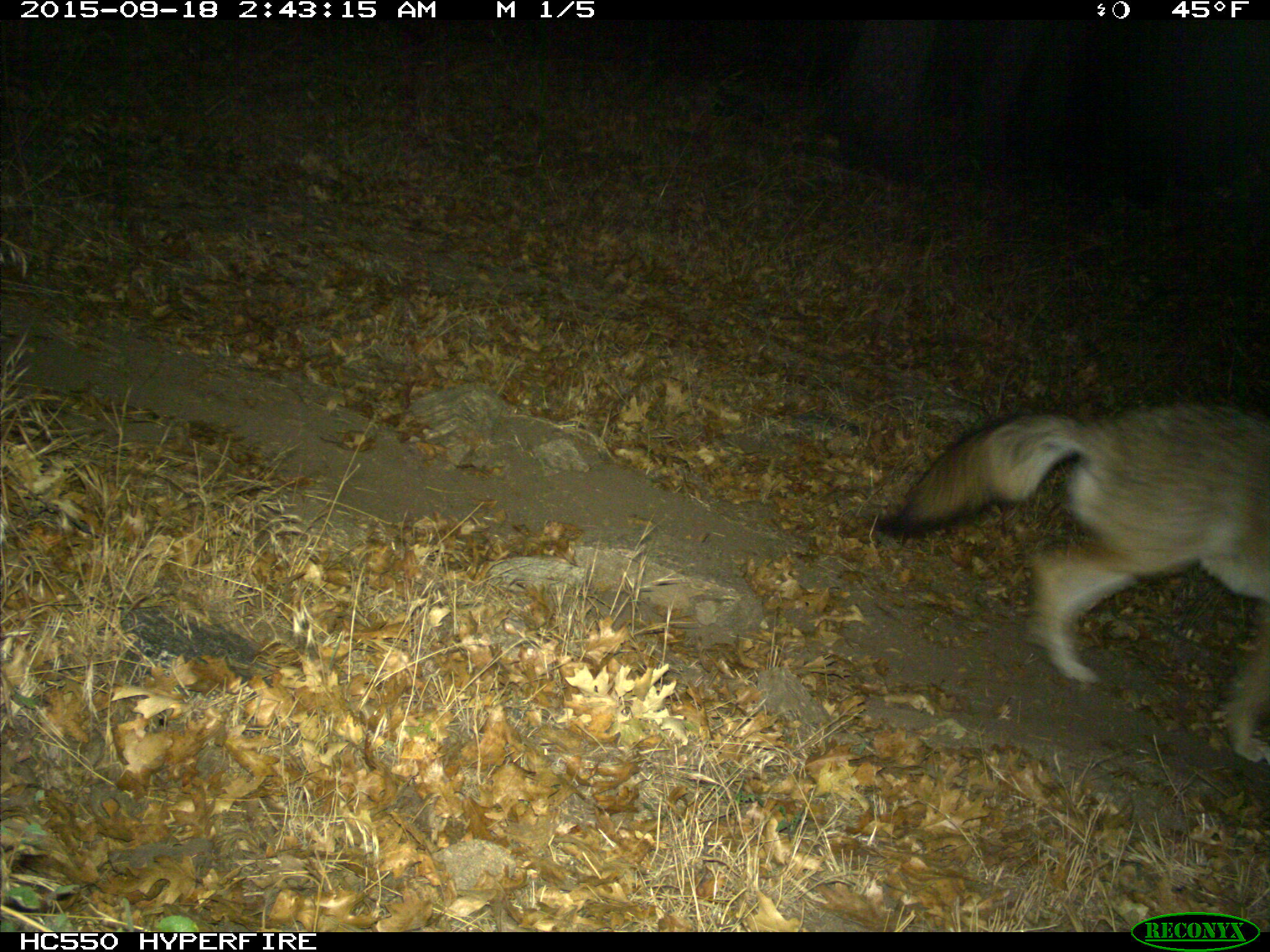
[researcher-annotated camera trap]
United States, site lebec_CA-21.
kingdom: Animalia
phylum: Chordata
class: Mammalia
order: Carnivora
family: Canidae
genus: Canis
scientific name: Canis latrans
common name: coyote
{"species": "Canis latrans (coyote)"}